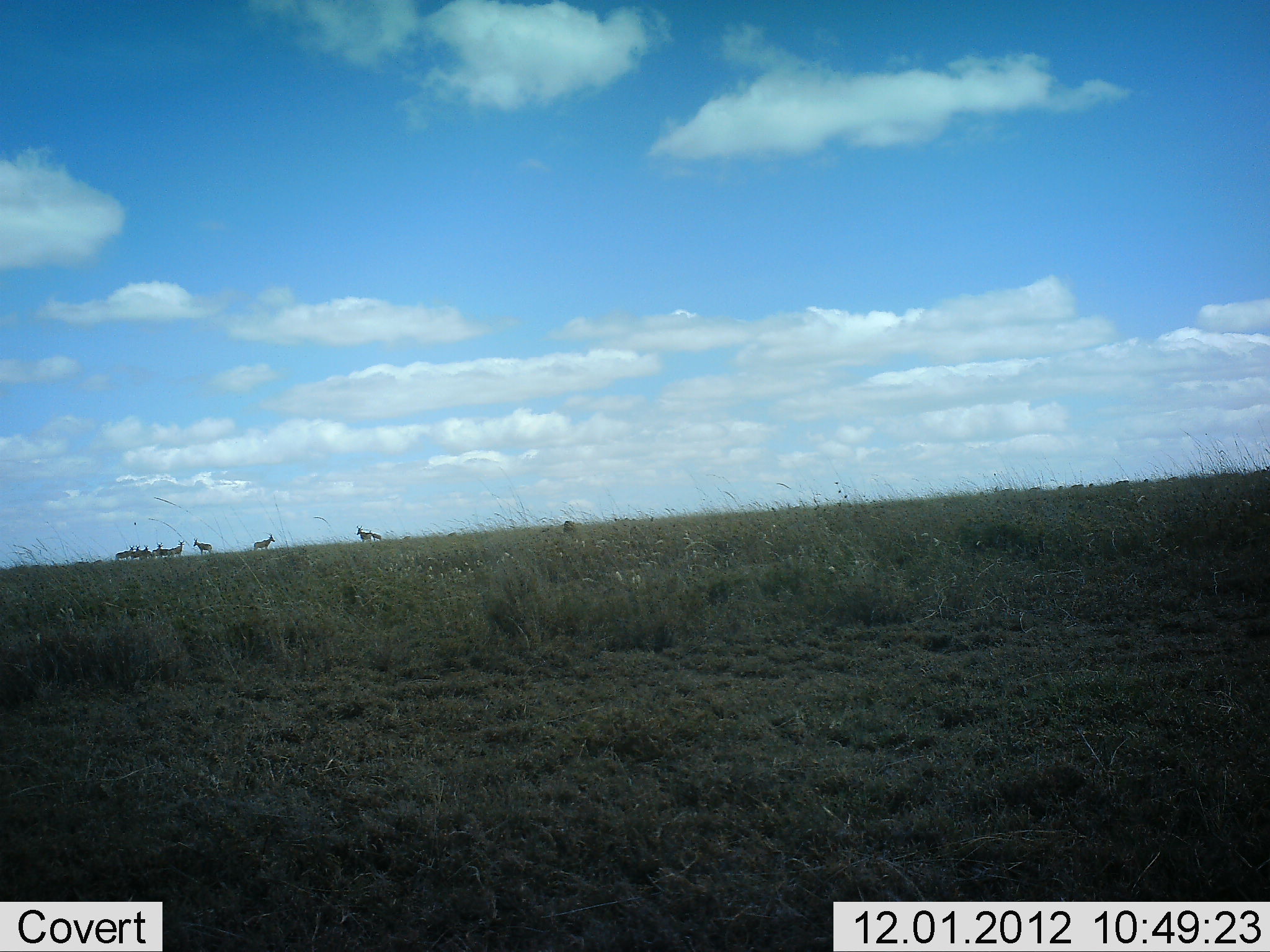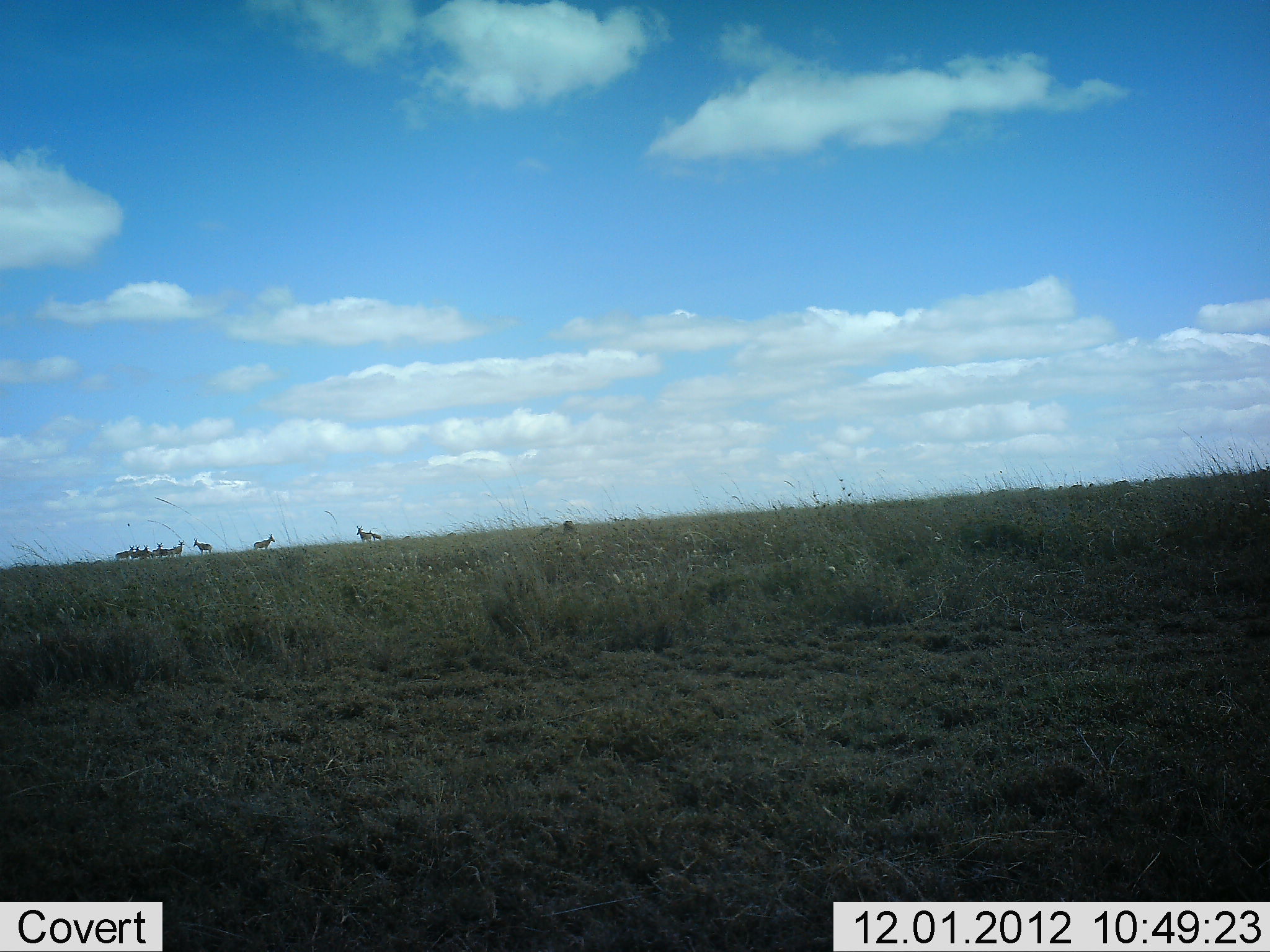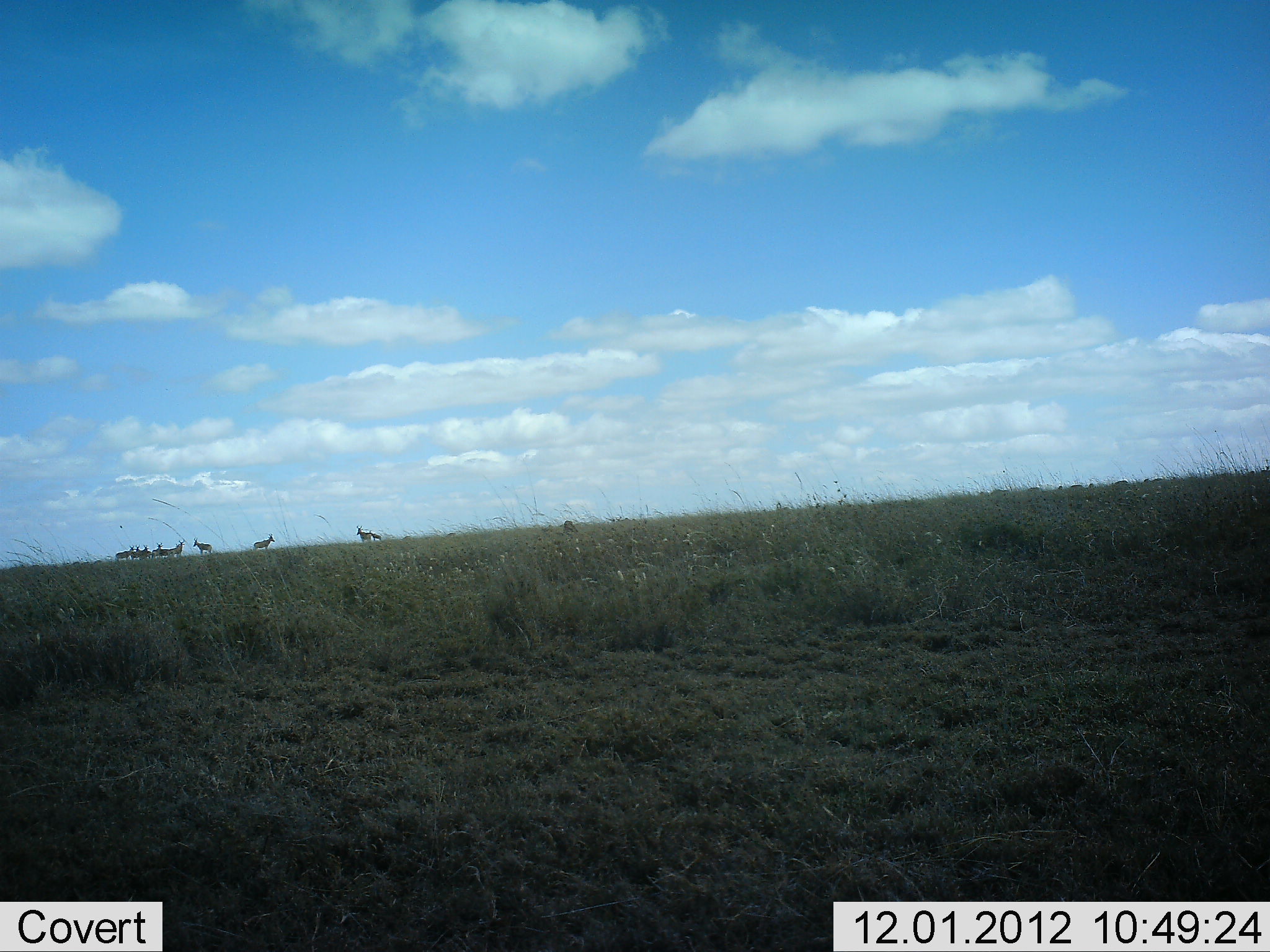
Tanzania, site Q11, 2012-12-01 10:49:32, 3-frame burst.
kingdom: Animalia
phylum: Chordata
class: Mammalia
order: Artiodactyla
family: Bovidae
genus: Alcelaphus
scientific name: Alcelaphus buselaphus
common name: hartebeest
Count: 8.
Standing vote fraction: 100%.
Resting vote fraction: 0%.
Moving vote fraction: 0%.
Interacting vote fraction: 0%.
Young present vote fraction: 17%.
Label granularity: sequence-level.